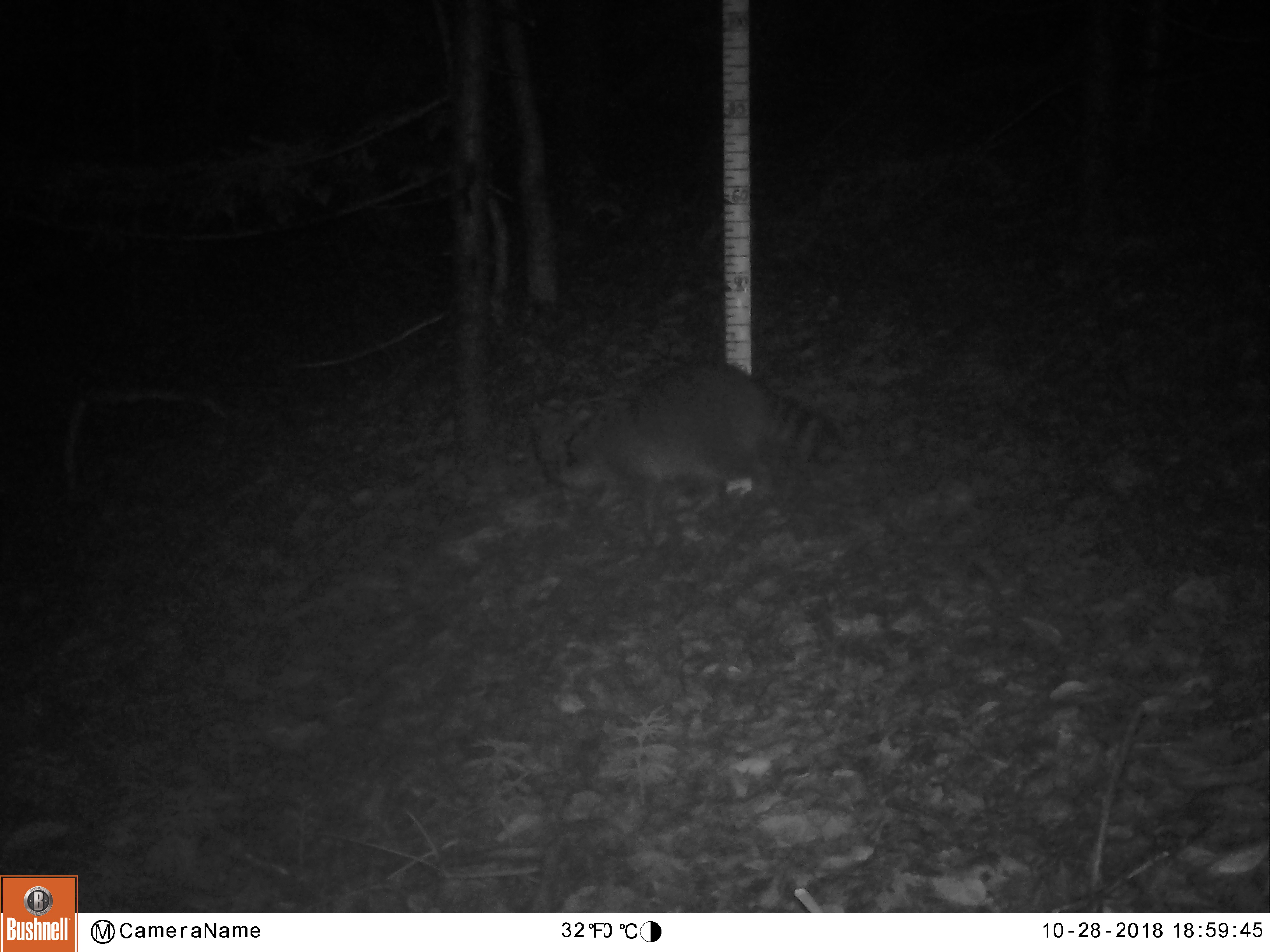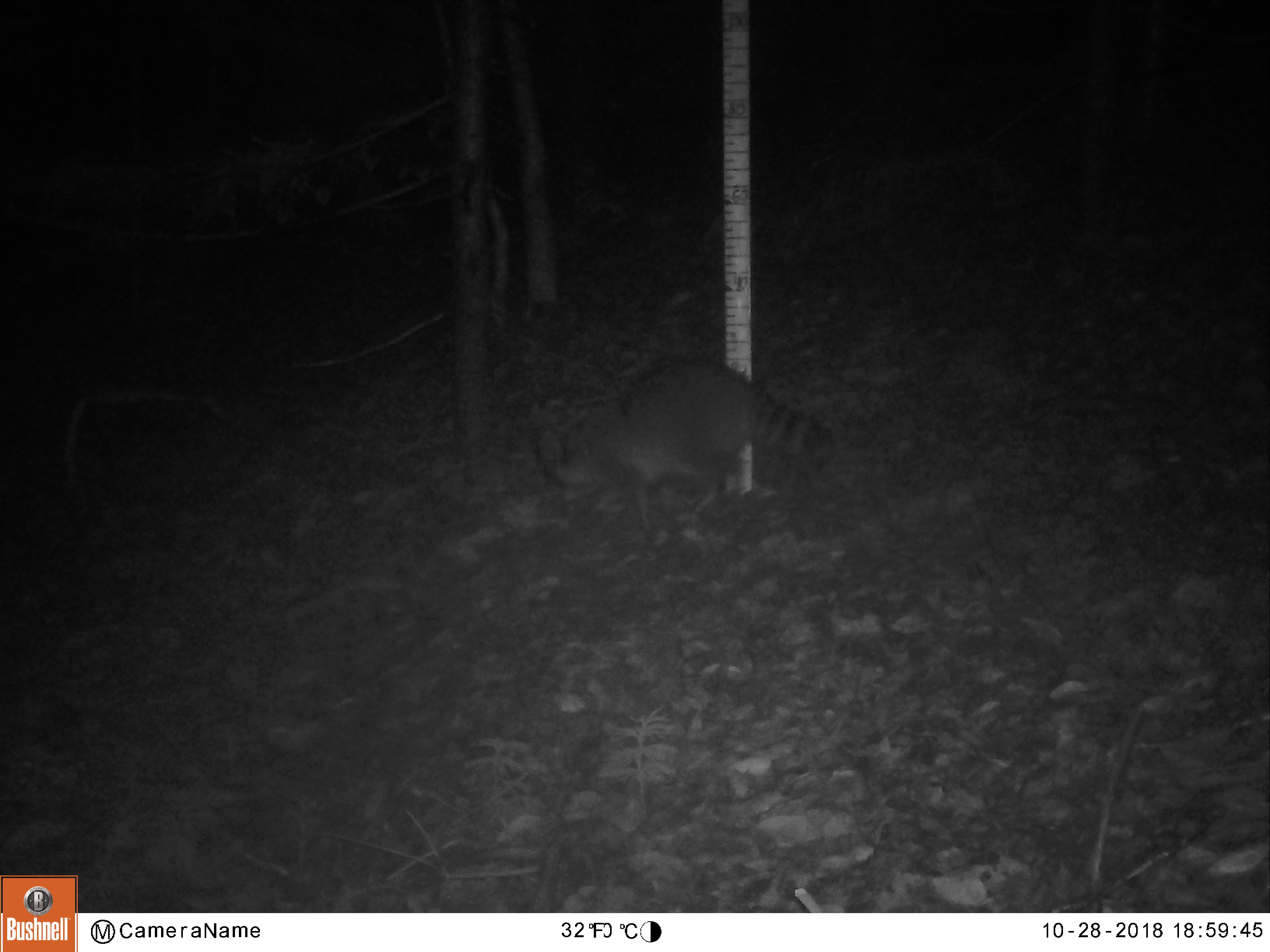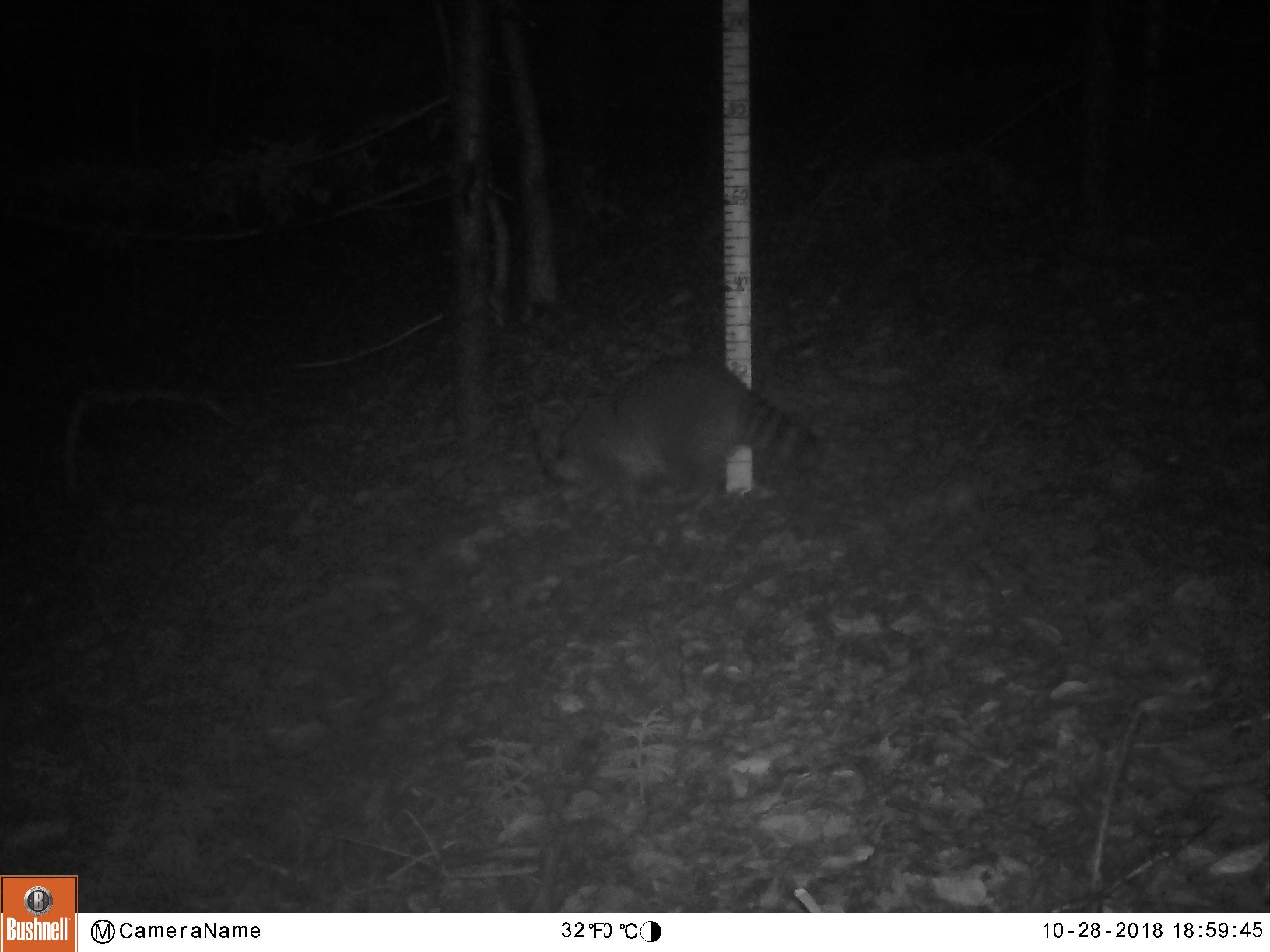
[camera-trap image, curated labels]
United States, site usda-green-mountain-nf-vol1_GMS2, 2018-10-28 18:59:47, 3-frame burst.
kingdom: Animalia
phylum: Chordata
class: Mammalia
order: Carnivora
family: Procyonidae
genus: Procyon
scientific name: Procyon lotor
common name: raccoon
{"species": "raccoon (Procyon lotor)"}